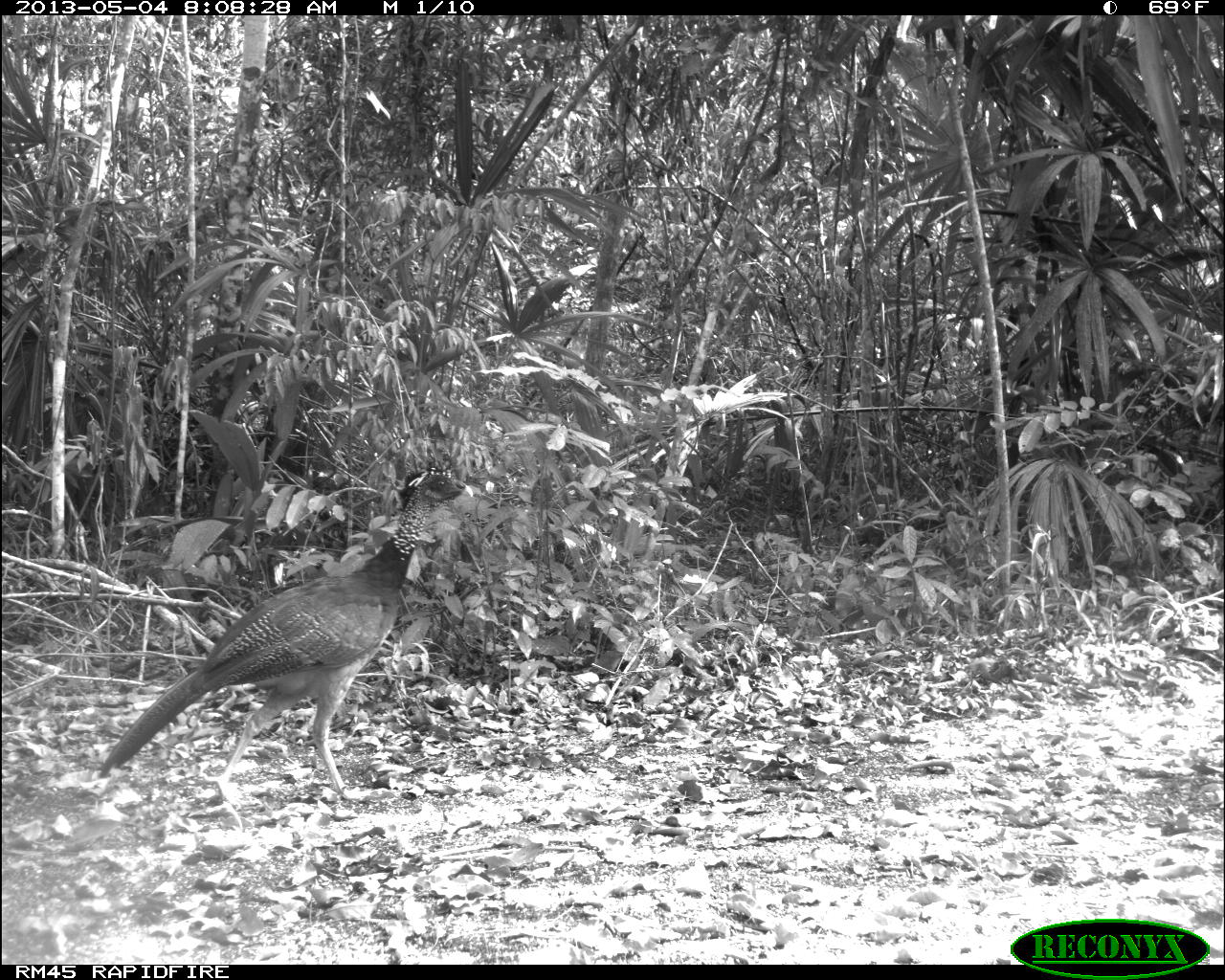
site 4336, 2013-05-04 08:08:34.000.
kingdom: Animalia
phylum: Chordata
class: Aves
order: Galliformes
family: Cracidae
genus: Crax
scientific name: Crax rubra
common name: great curassow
Crax rubra (great curassow), count 1, sex female.